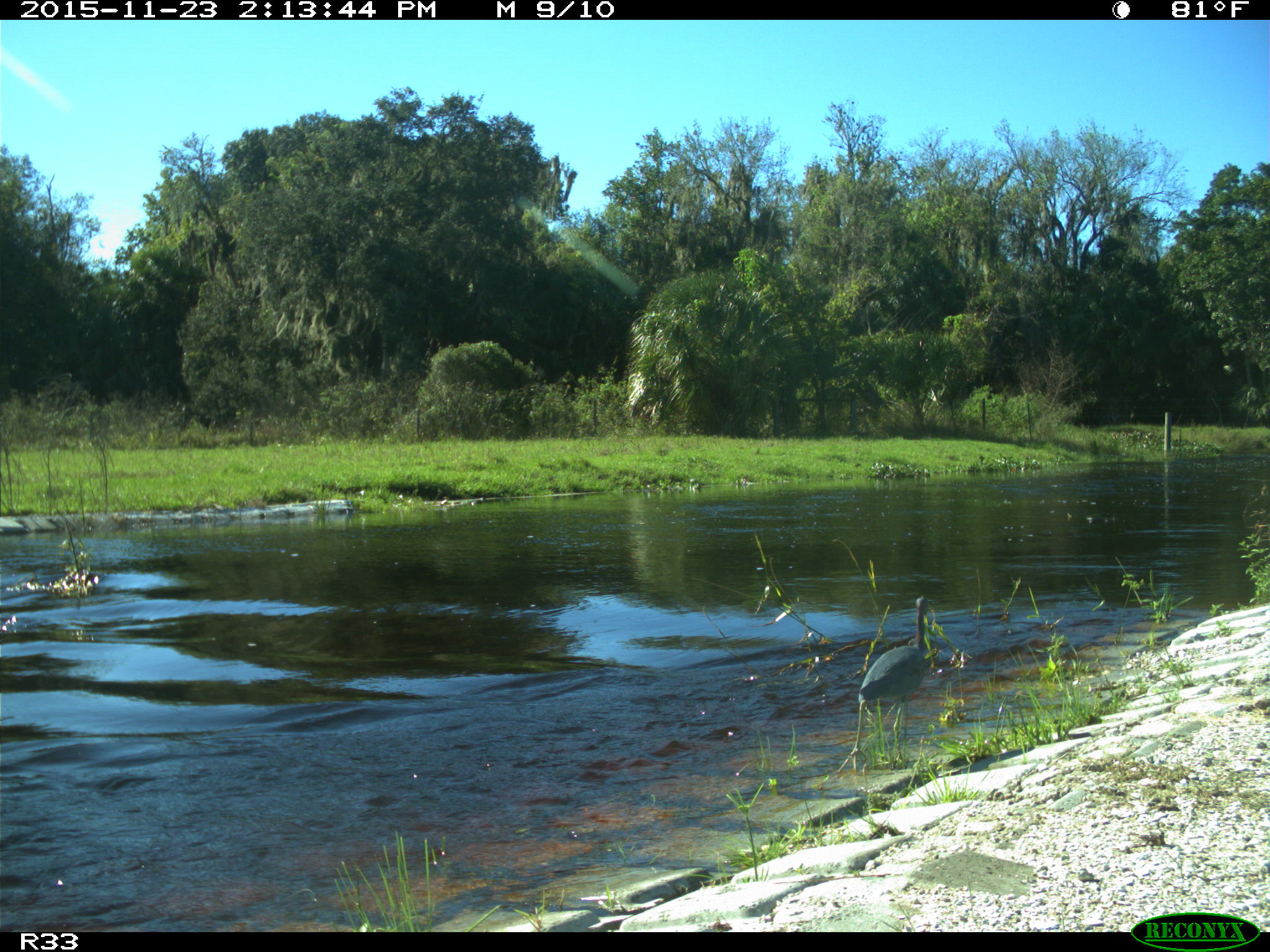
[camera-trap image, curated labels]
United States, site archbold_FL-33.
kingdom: Animalia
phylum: Chordata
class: Aves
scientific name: Aves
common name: birds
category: unidentified bird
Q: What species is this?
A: Unidentified bird (birds) (Aves).